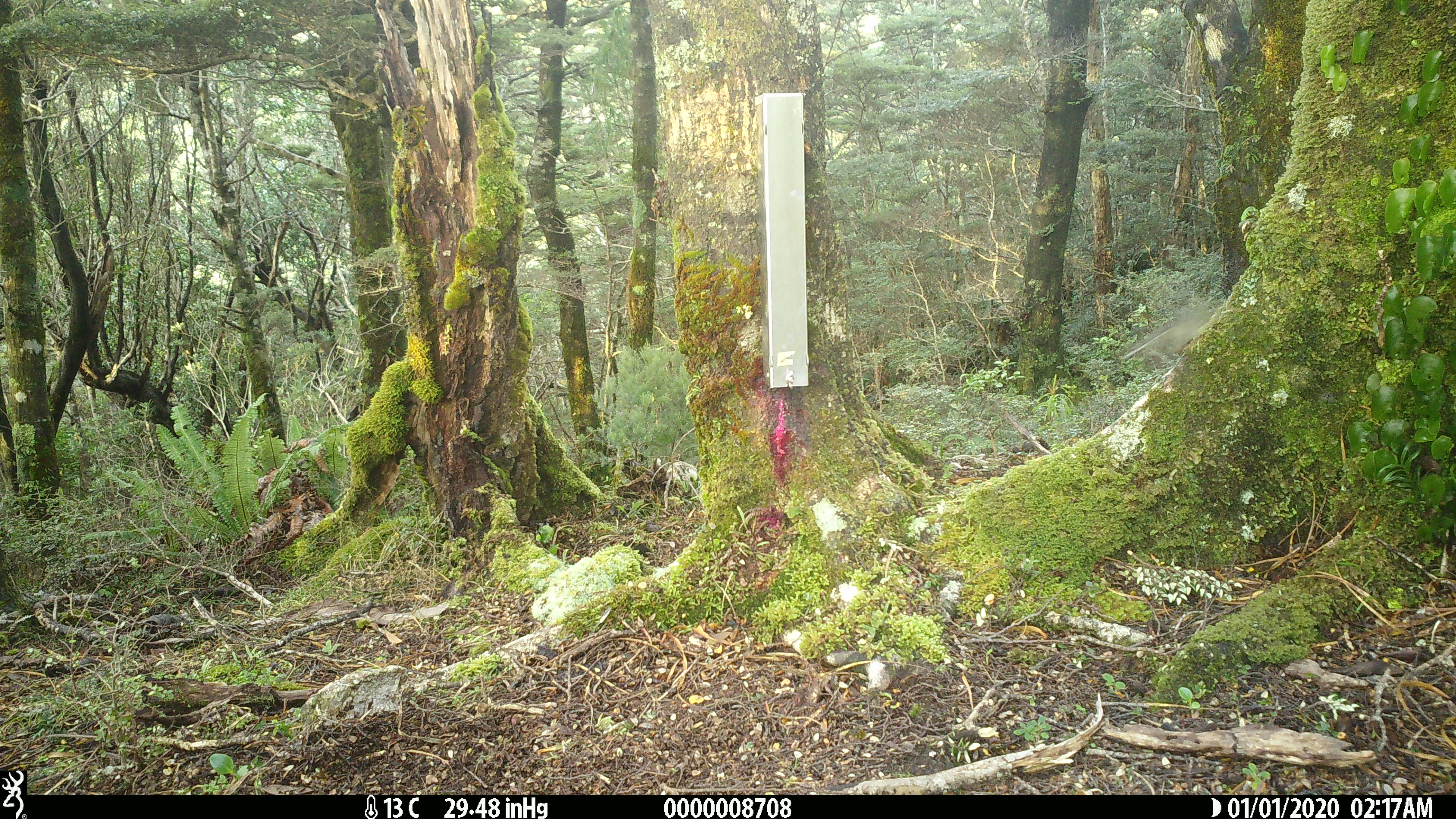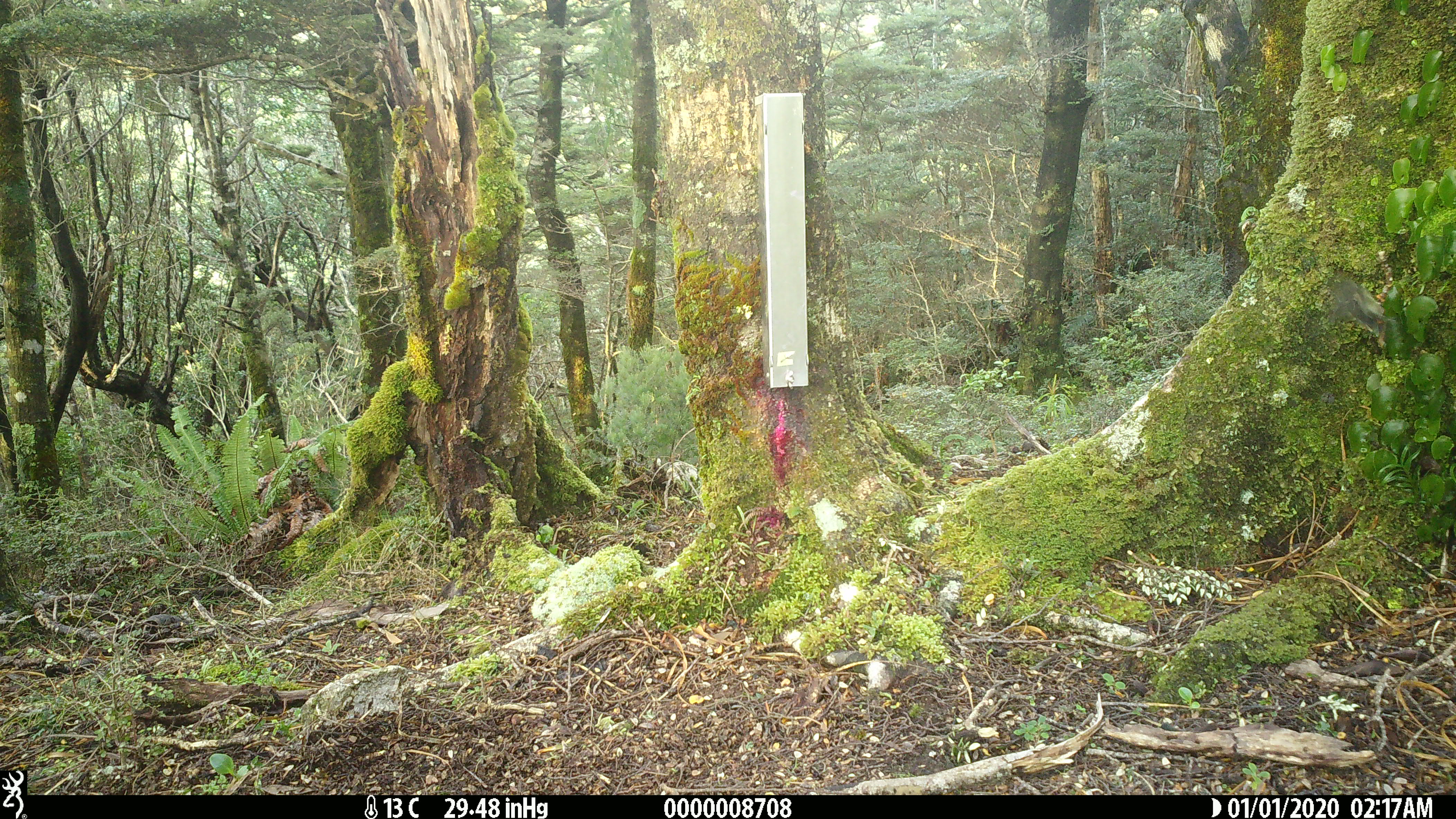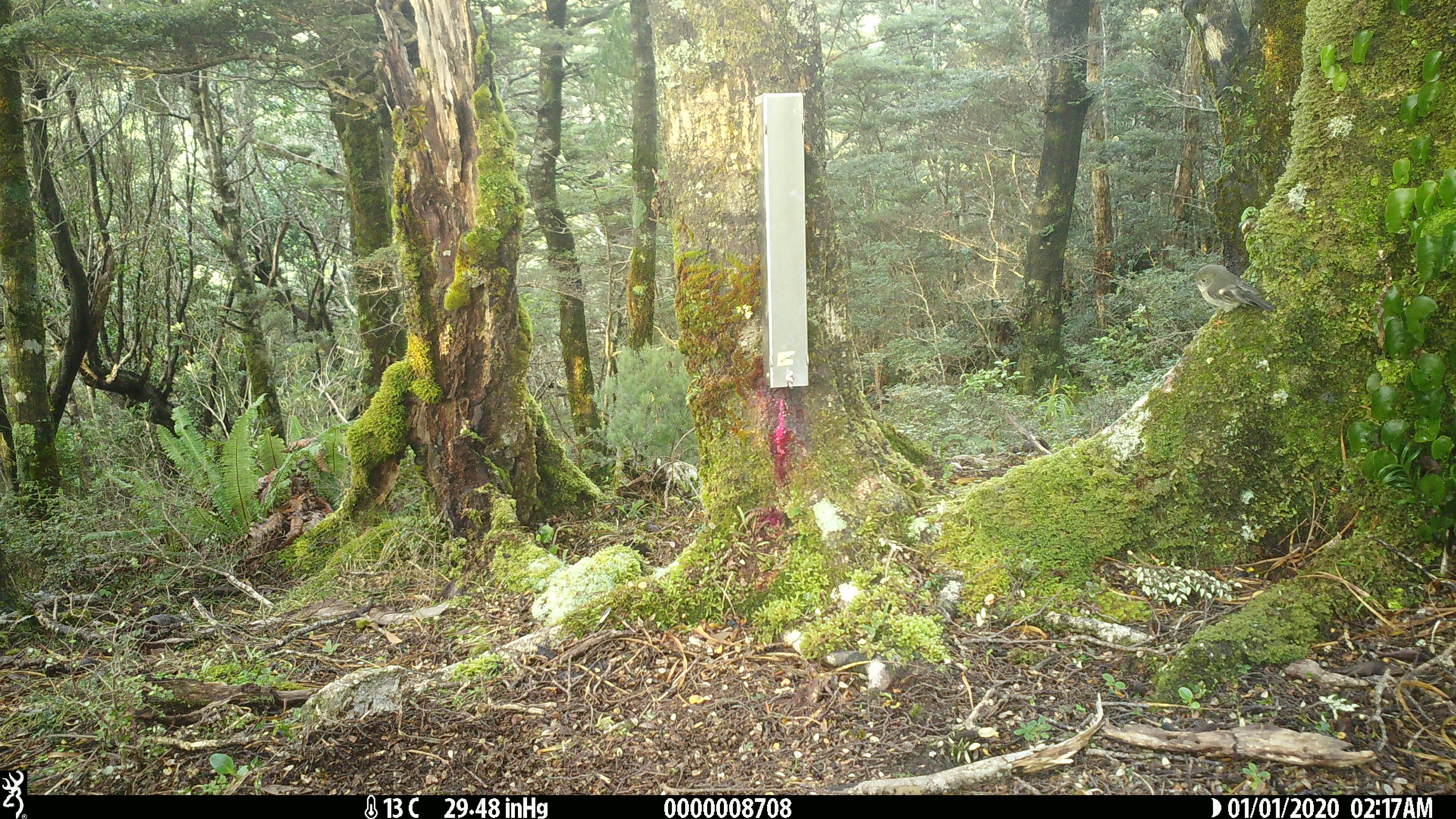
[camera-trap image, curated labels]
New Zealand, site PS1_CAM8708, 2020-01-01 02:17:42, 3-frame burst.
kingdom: Animalia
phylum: Chordata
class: Aves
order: Passeriformes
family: Petroicidae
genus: Petroica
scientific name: Petroica macrocephala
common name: tomtit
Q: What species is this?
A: Tomtit (Petroica macrocephala).